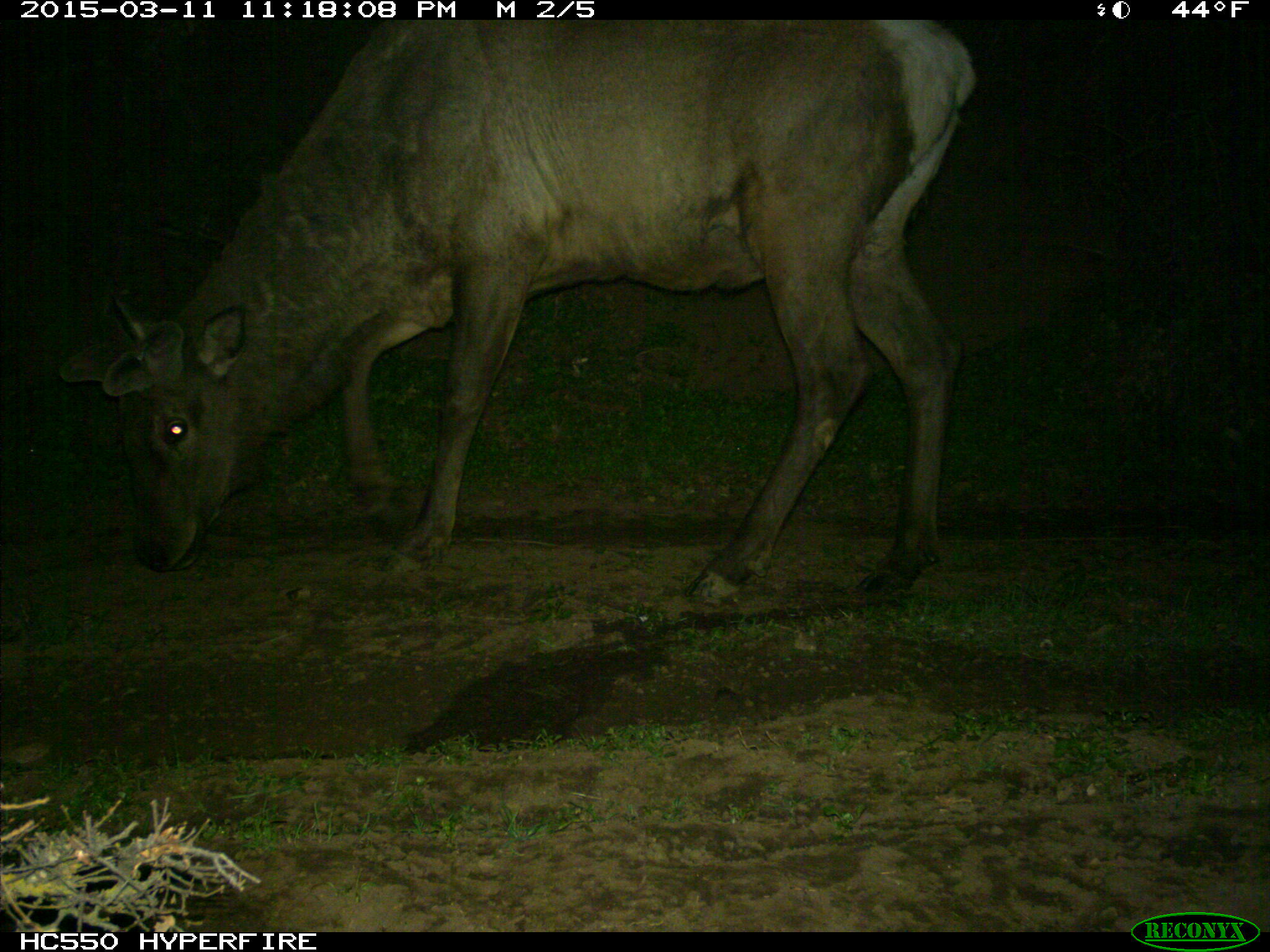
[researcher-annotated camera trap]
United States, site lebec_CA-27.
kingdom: Animalia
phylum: Chordata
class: Mammalia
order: Artiodactyla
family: Cervidae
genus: Cervus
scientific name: Cervus canadensis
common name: elk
Cervus canadensis (elk).